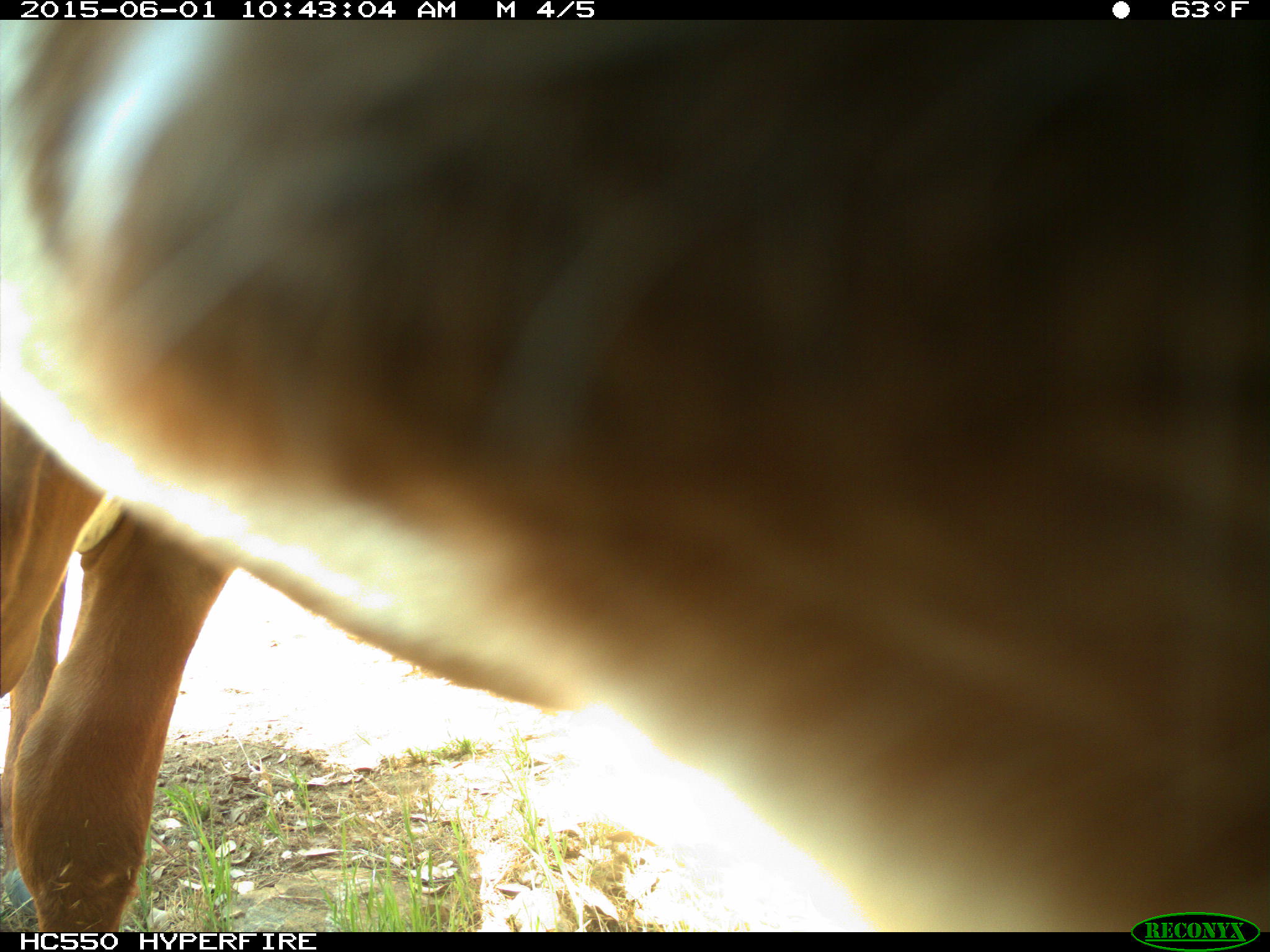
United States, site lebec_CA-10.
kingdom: Animalia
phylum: Chordata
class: Mammalia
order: Artiodactyla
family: Bovidae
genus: Bos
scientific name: Bos taurus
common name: domestic cow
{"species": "Bos taurus (domestic cow)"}